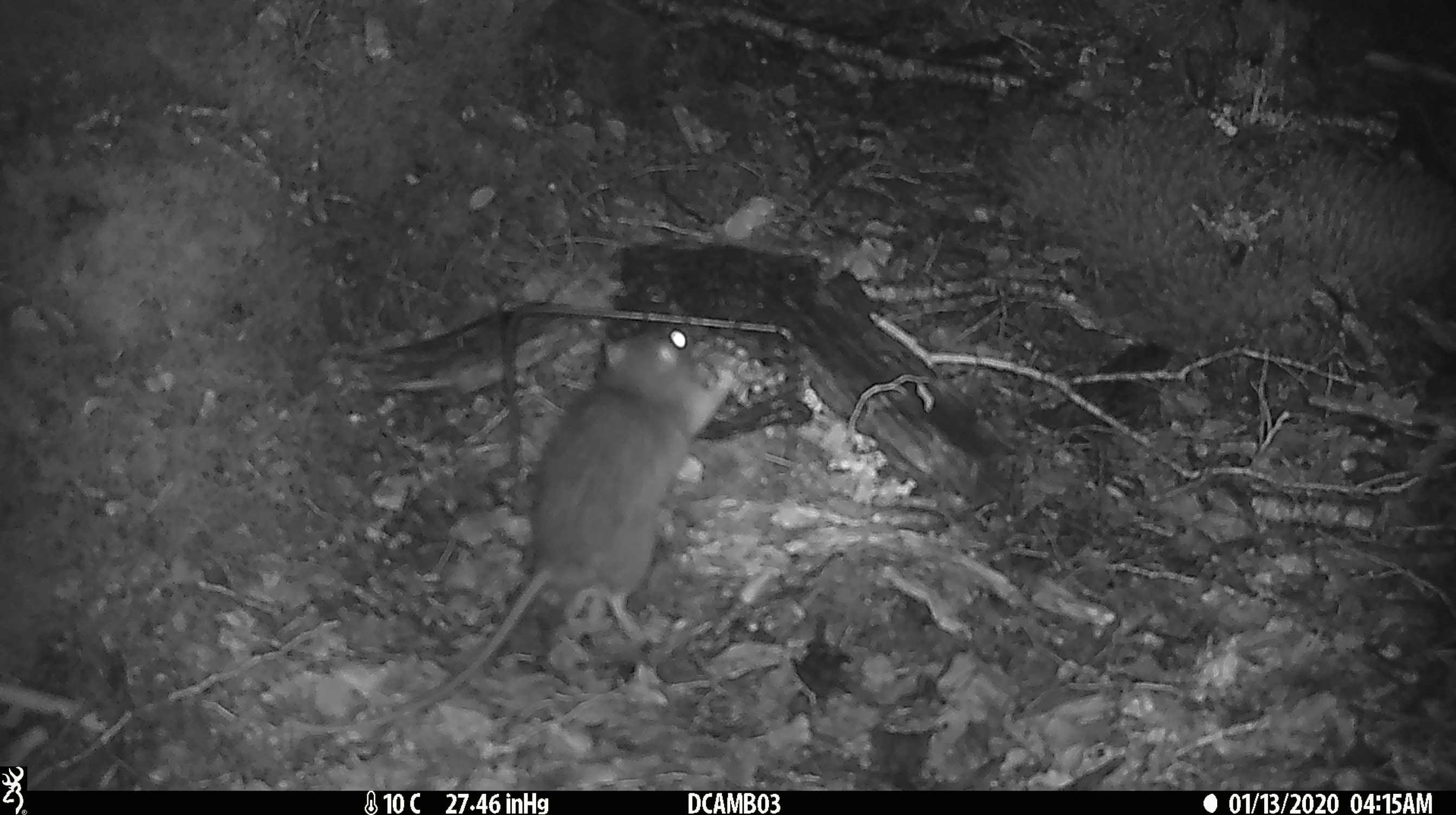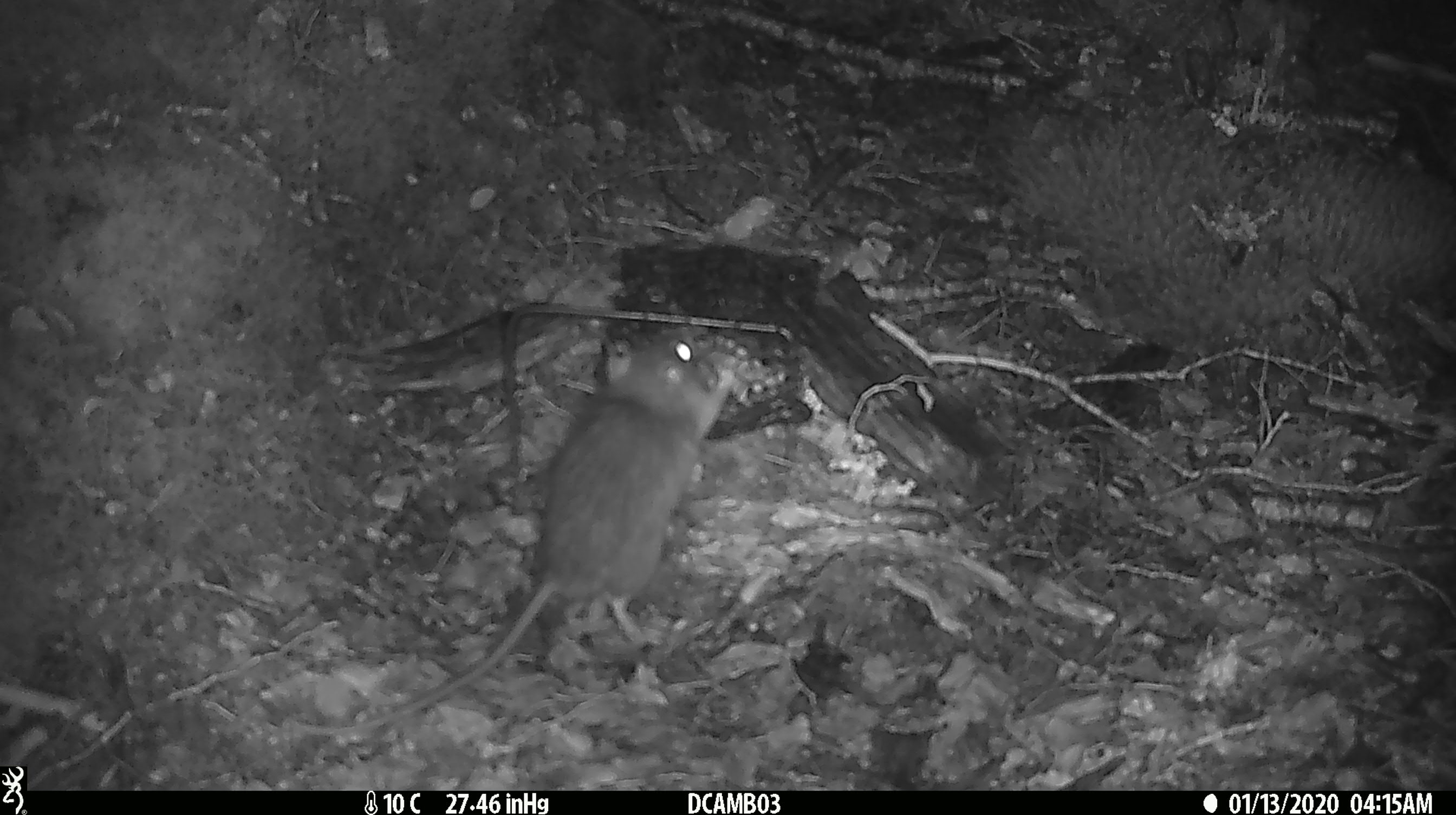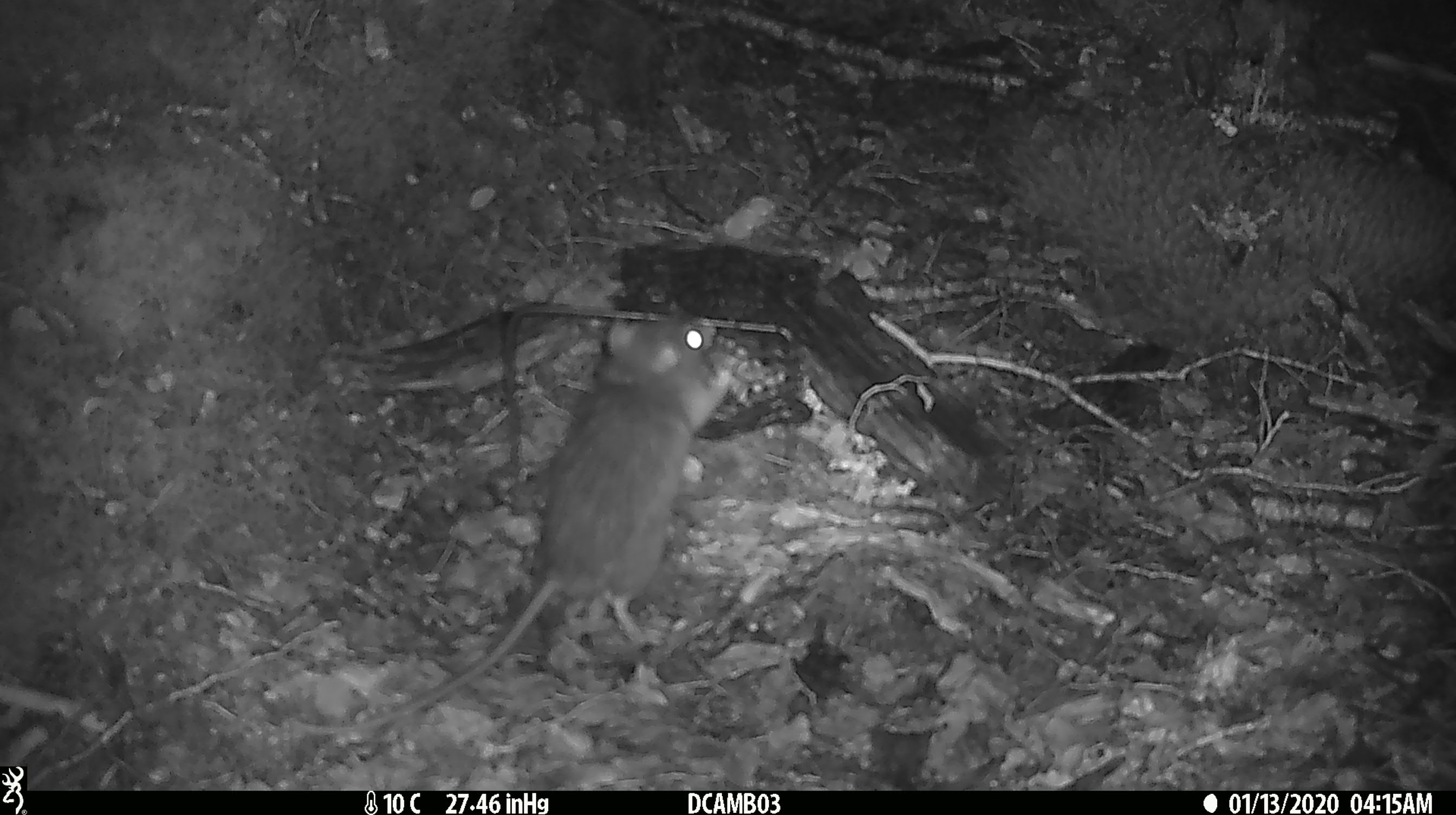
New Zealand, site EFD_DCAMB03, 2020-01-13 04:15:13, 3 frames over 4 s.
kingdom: Animalia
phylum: Chordata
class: Mammalia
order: Rodentia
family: Muridae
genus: Rattus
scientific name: Rattus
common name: rat